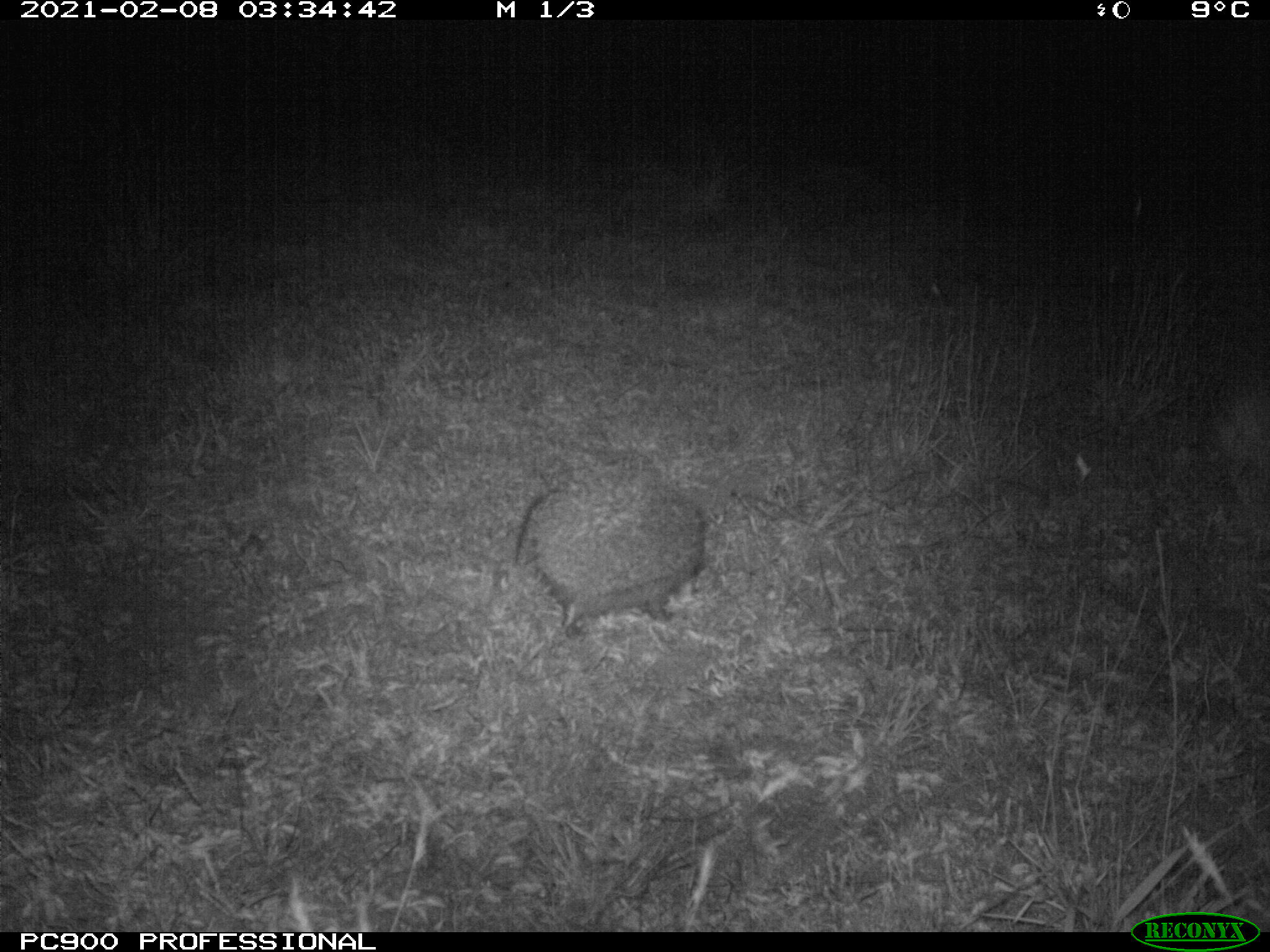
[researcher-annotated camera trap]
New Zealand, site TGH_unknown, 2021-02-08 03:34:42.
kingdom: Animalia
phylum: Chordata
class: Mammalia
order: Eulipotyphla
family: Erinaceidae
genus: Erinaceus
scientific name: Erinaceus europaeus europaeus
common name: european hedgehog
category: hedgehog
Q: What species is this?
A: Hedgehog (european hedgehog) (Erinaceus europaeus europaeus).